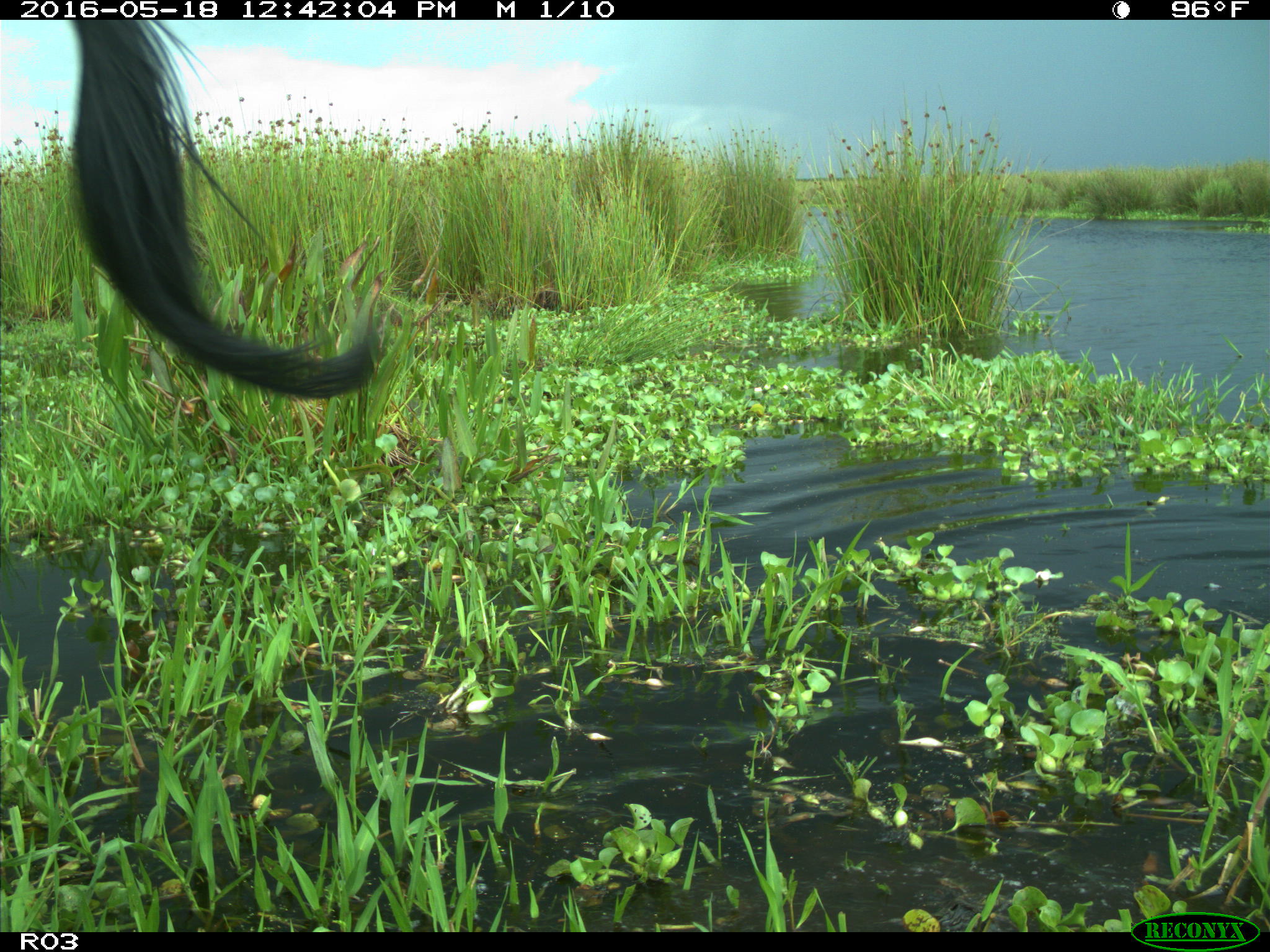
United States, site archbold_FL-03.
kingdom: Animalia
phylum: Chordata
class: Mammalia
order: Artiodactyla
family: Bovidae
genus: Bos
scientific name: Bos taurus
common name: domestic cow